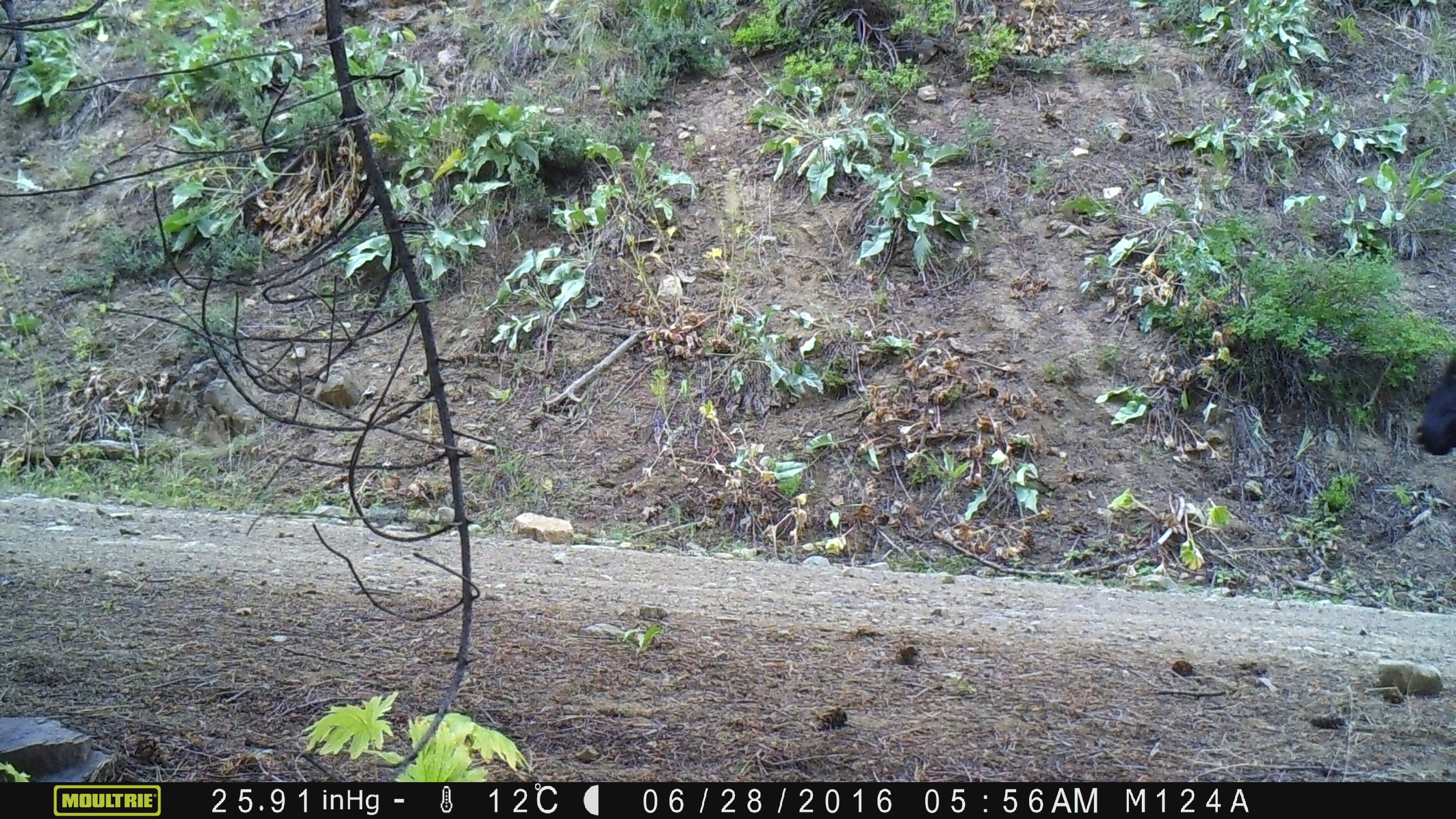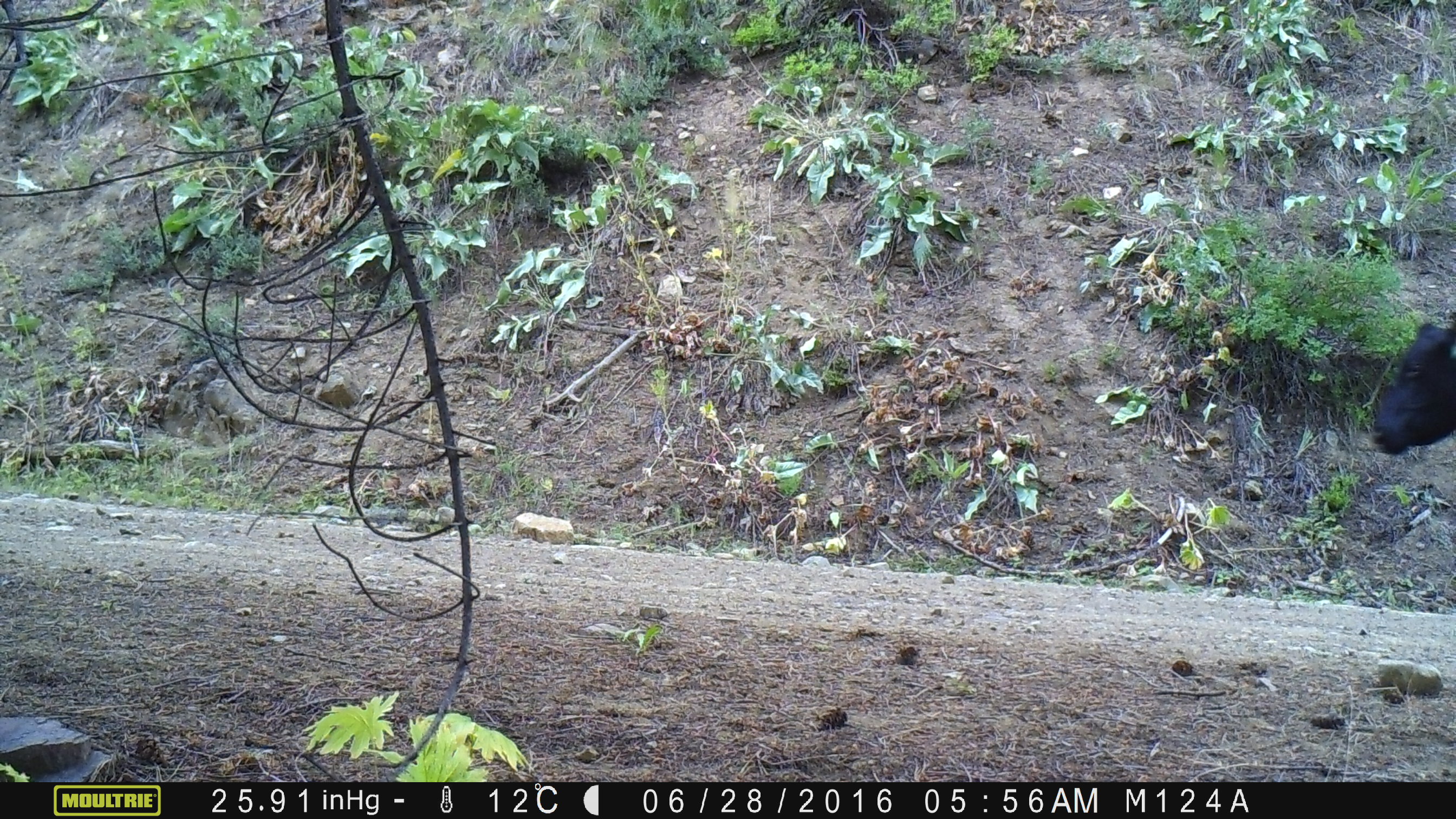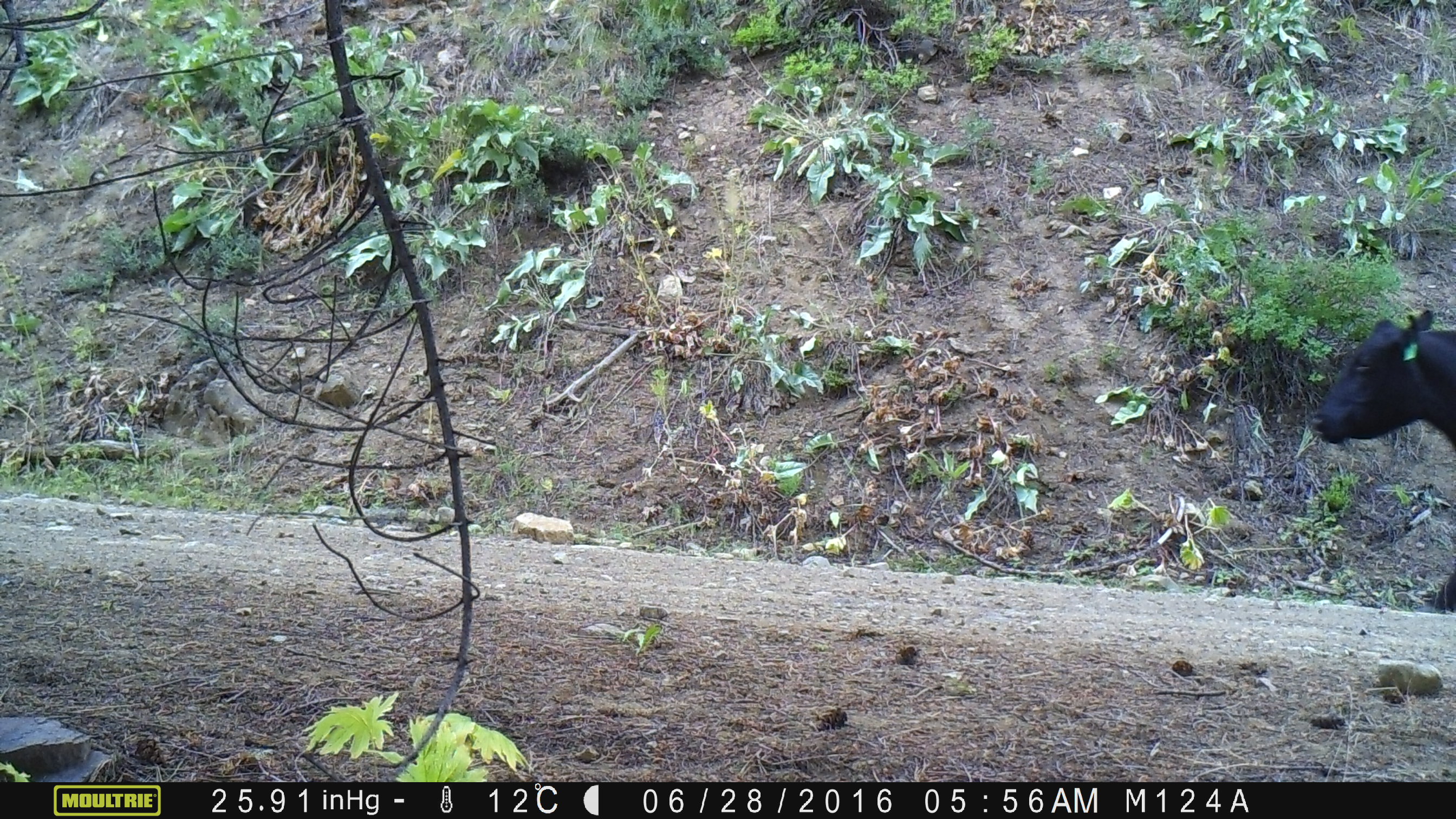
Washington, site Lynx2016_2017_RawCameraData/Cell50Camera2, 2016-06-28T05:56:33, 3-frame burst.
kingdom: Animalia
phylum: Chordata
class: Mammalia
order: Artiodactyla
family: Bovidae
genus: Bos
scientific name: Bos taurus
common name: domestic cattle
Domestic cattle (Bos taurus). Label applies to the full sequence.